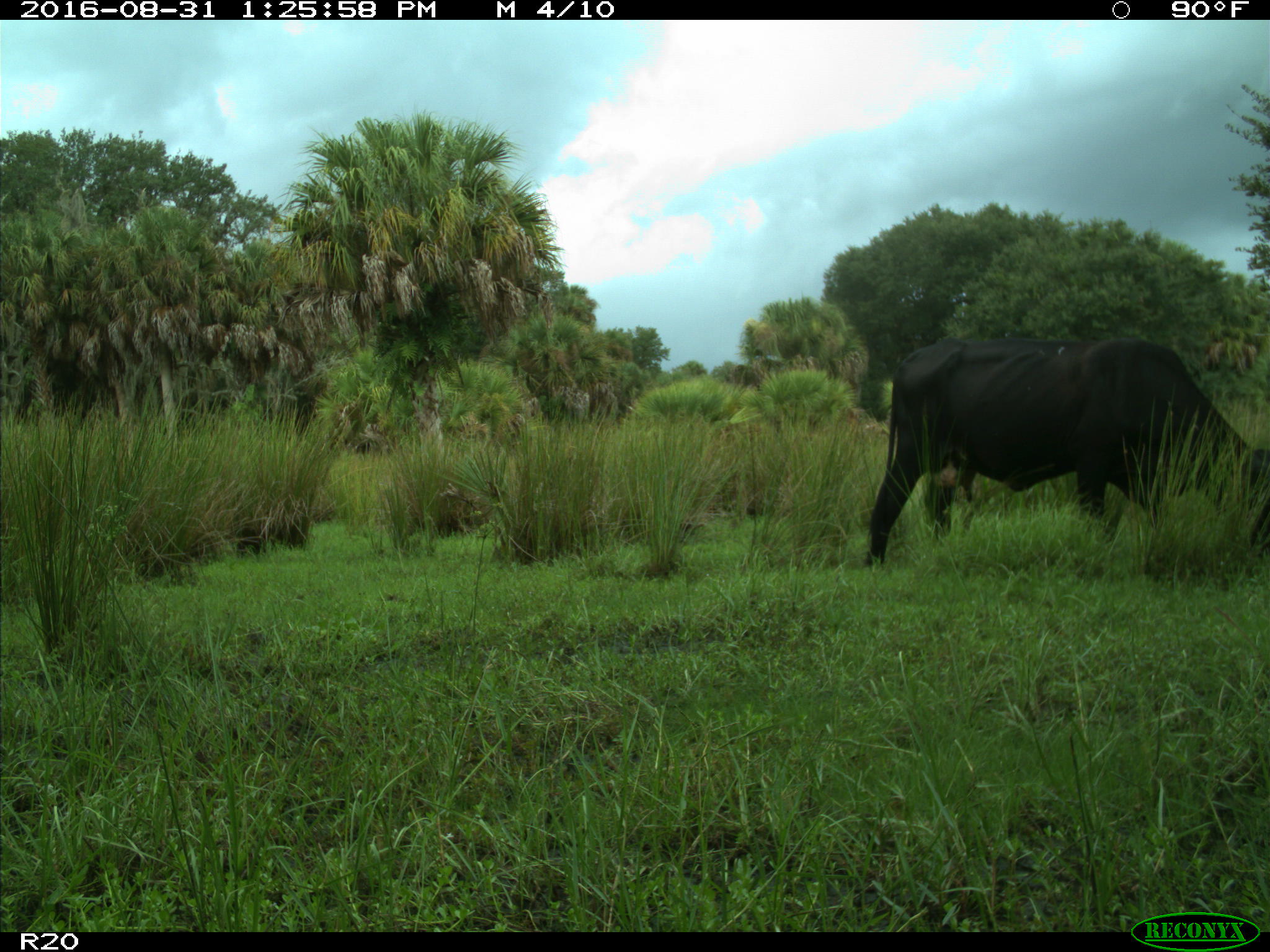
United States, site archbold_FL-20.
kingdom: Animalia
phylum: Chordata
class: Mammalia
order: Artiodactyla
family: Bovidae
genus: Bos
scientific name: Bos taurus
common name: domestic cow